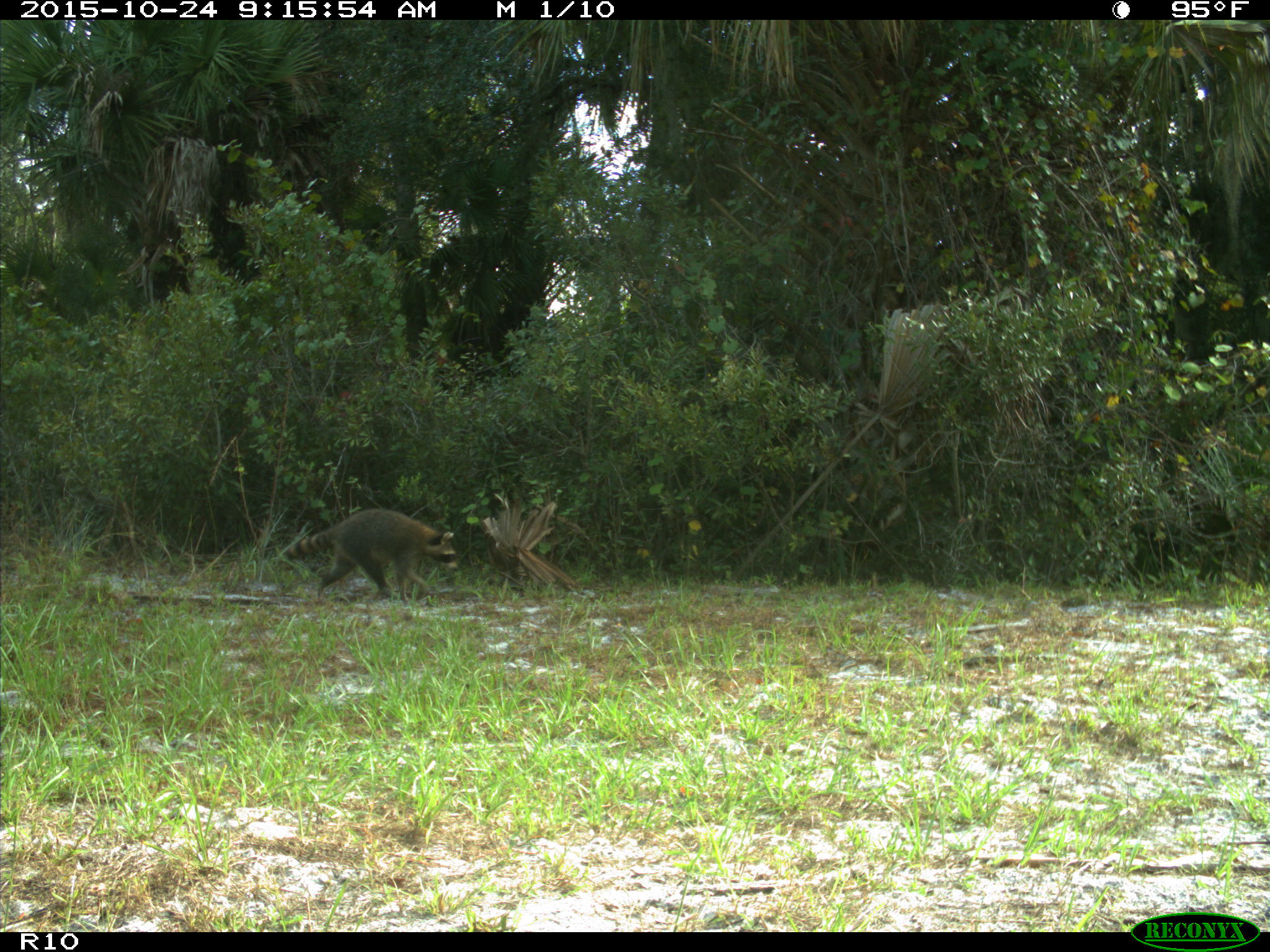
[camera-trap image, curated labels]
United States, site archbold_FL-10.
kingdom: Animalia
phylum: Chordata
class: Mammalia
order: Carnivora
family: Procyonidae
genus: Procyon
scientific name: Procyon lotor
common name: common raccoon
Procyon lotor (common raccoon).